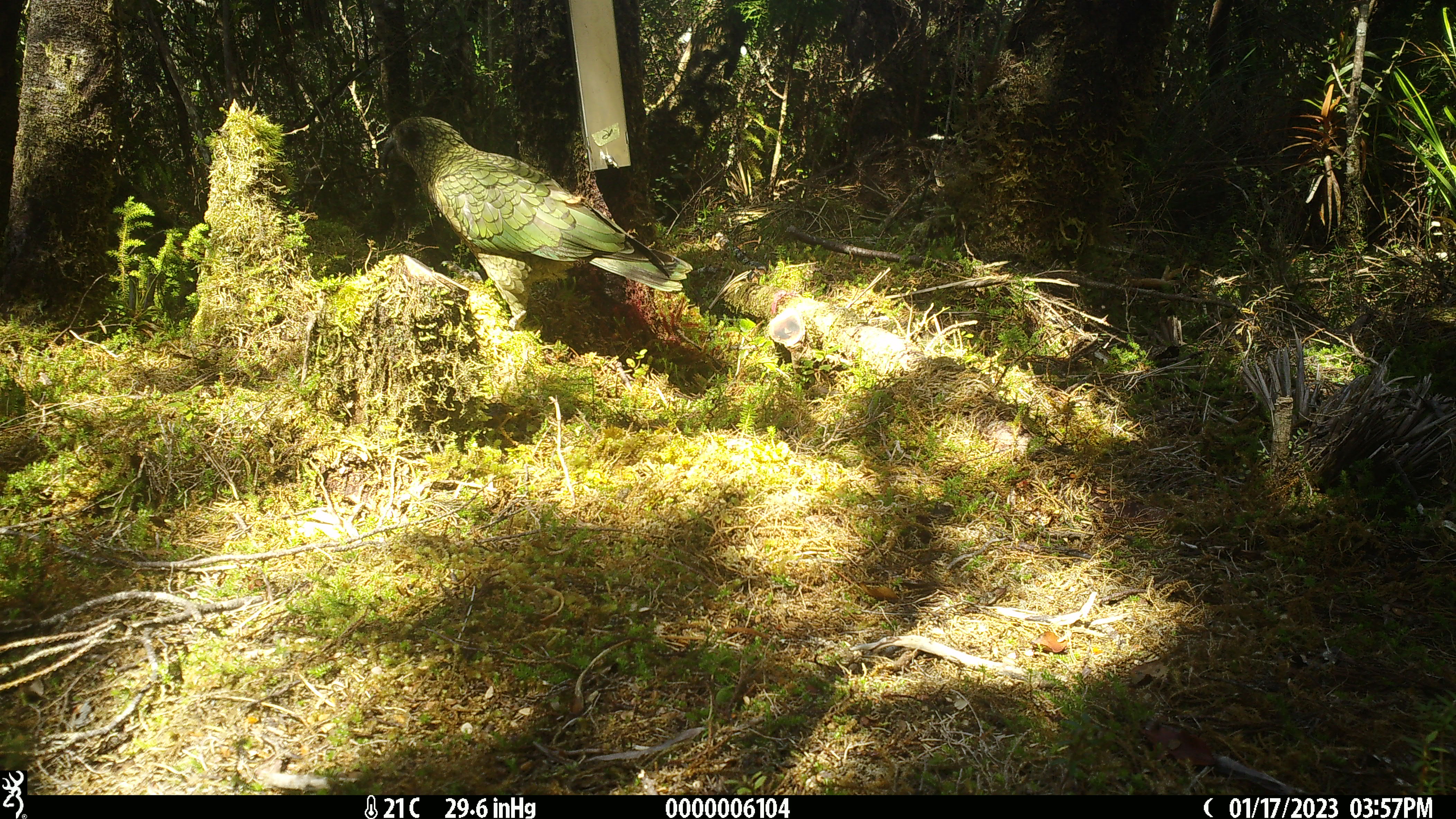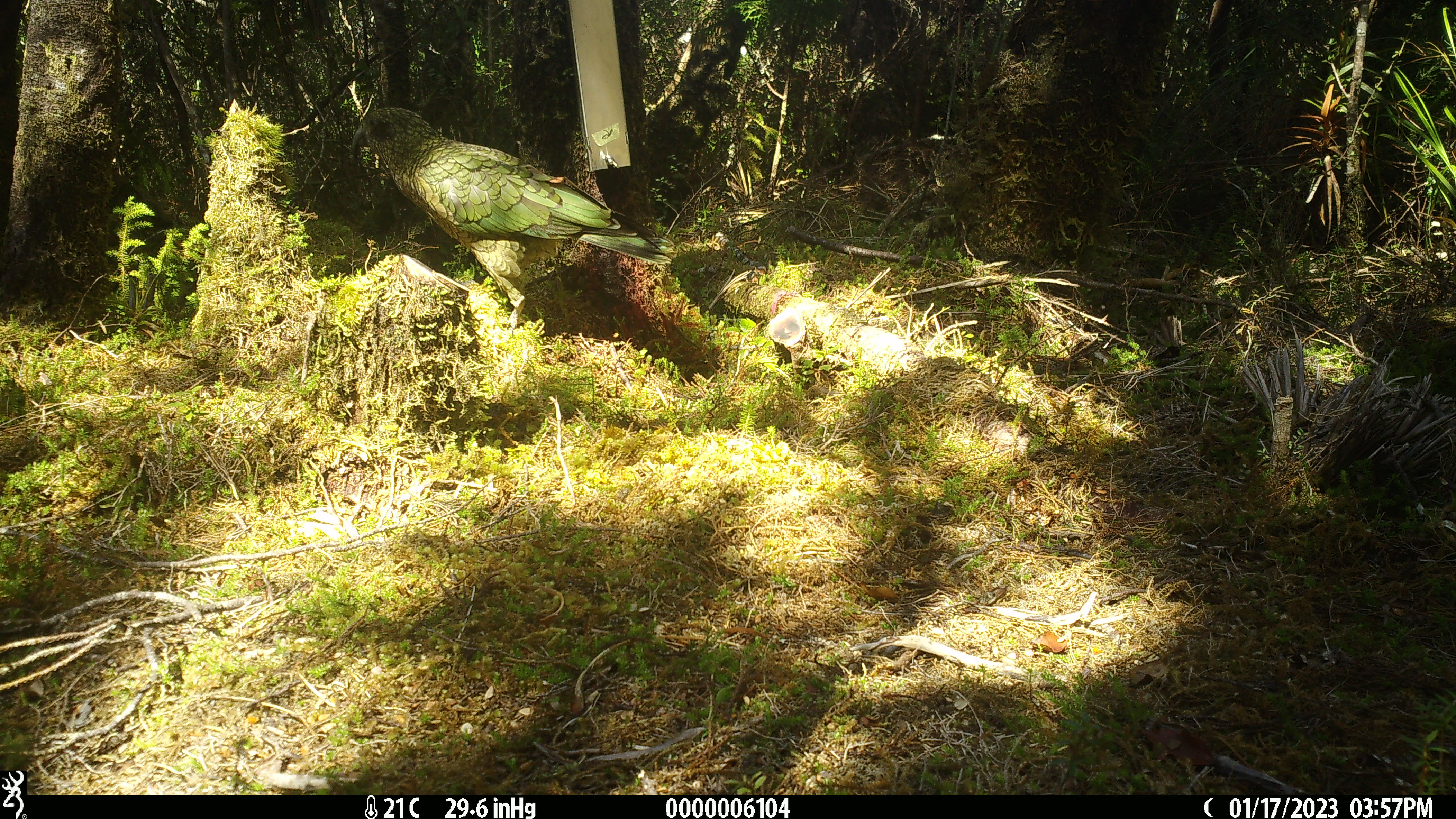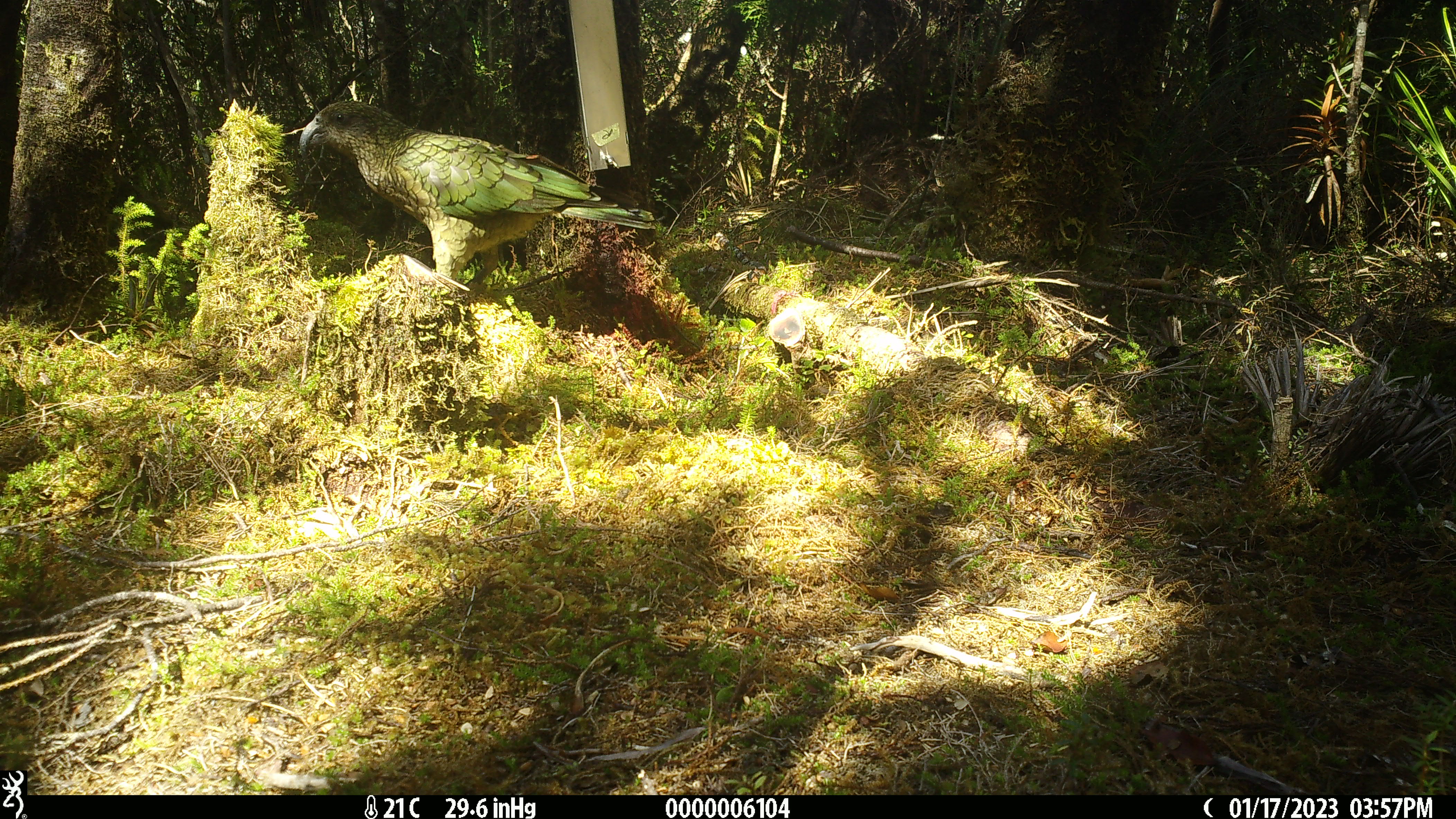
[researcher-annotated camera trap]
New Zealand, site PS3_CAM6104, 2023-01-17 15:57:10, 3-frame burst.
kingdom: Animalia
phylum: Chordata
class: Aves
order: Psittaciformes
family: Strigopidae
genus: Nestor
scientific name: Nestor notabilis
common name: kea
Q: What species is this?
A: Kea (Nestor notabilis).